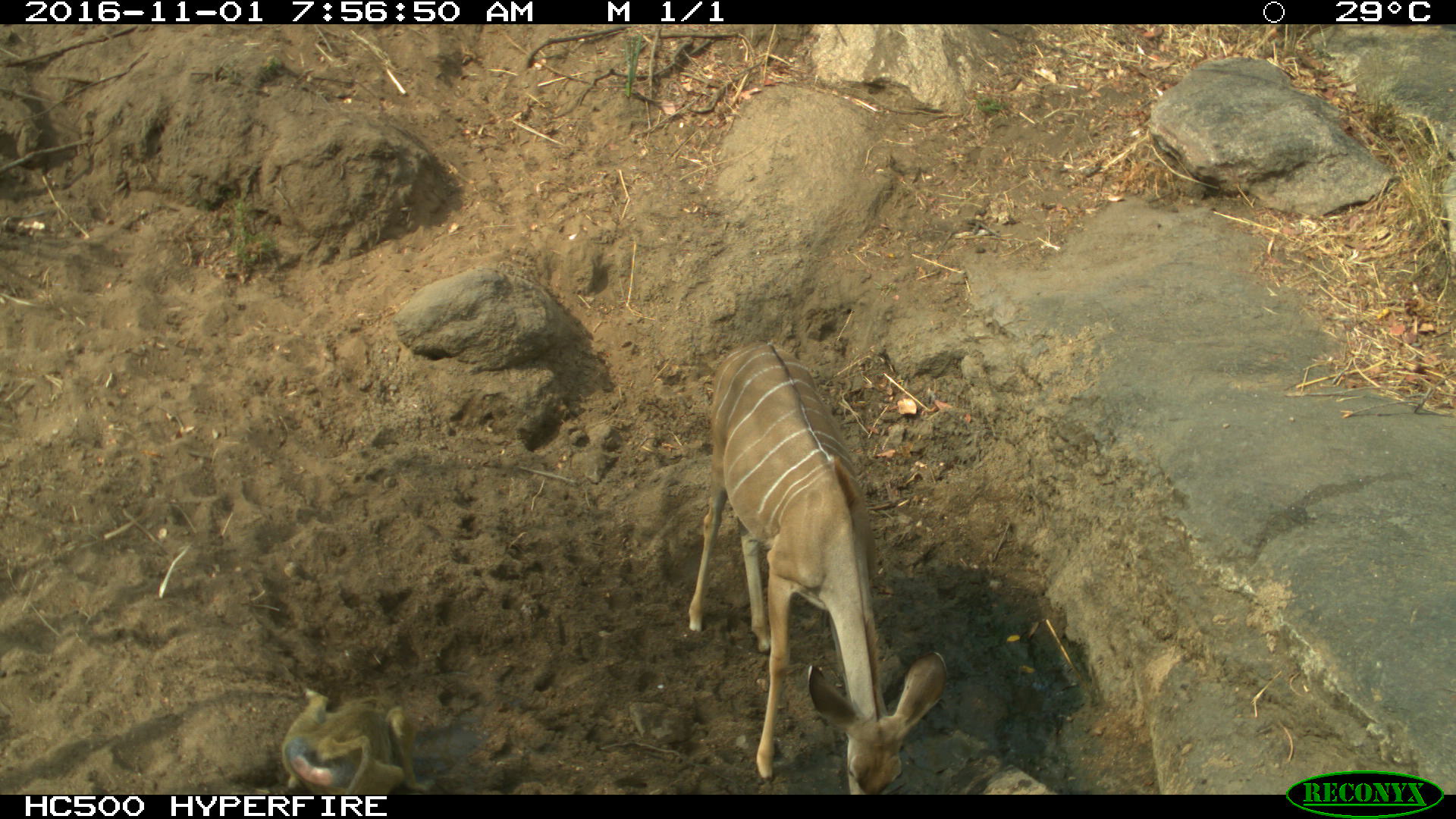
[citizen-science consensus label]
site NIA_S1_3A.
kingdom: Animalia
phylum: Chordata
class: Mammalia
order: Primates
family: Cercopithecidae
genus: Papio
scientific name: Papio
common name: baboon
Baboon (Papio), count 1. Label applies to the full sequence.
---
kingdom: Animalia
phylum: Chordata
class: Mammalia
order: Artiodactyla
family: Bovidae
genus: Tragelaphus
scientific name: Tragelaphus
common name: kudu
Kudu (Tragelaphus), count 1. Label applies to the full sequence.